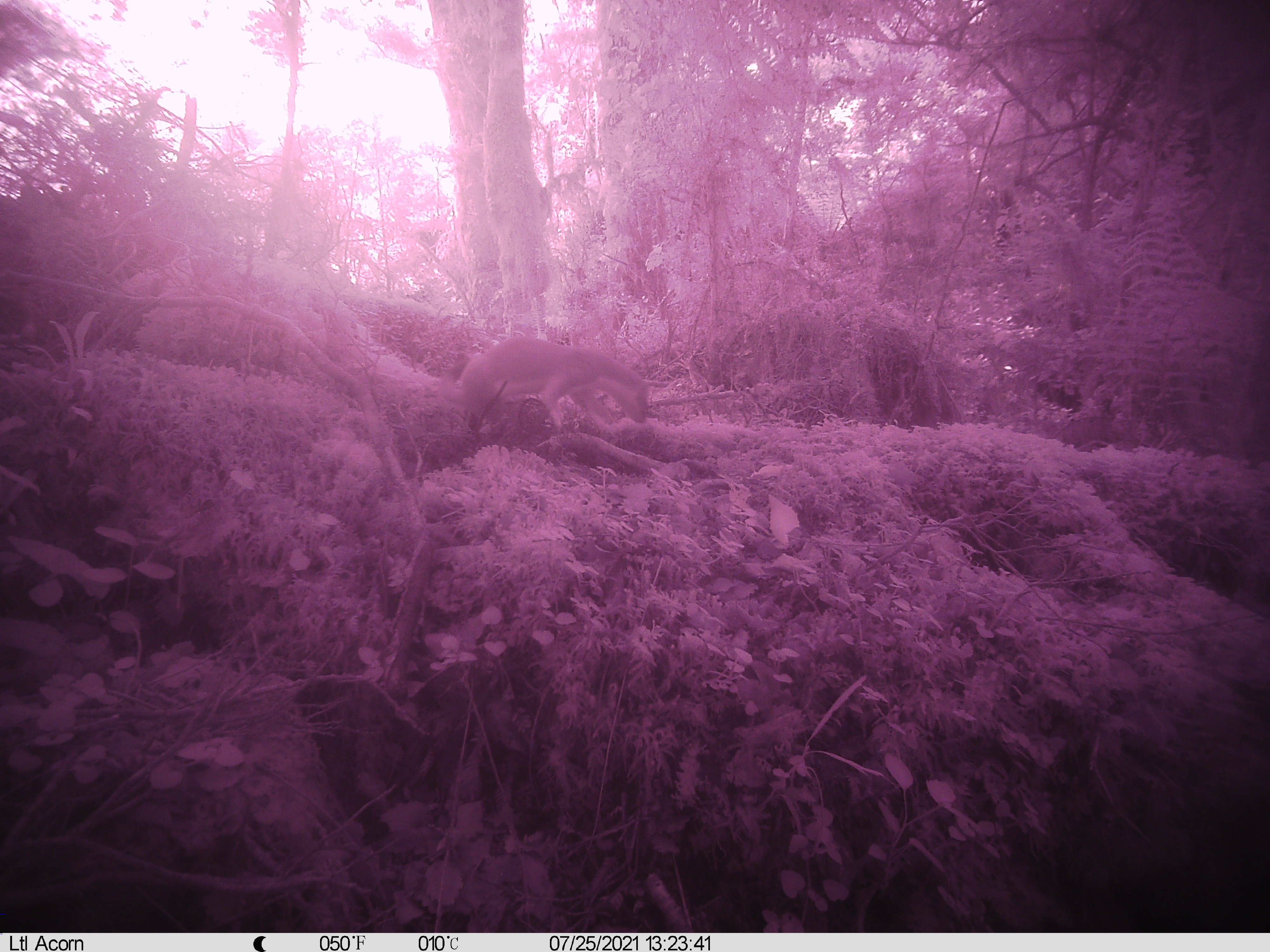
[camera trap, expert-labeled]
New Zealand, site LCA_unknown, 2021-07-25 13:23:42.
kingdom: Animalia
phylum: Chordata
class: Mammalia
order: Carnivora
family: Mustelidae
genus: Mustela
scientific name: Mustela erminea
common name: stoat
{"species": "stoat (Mustela erminea)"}